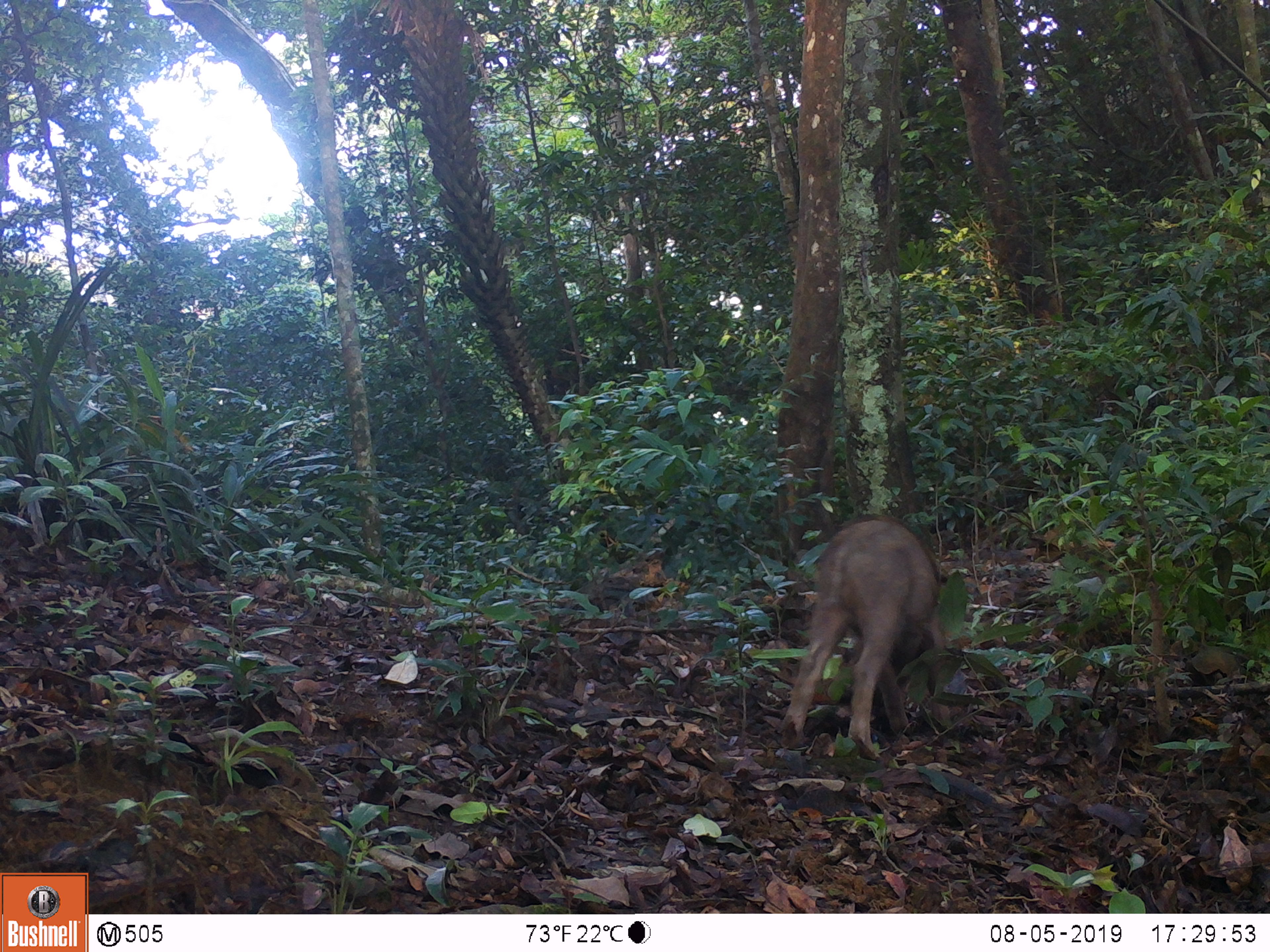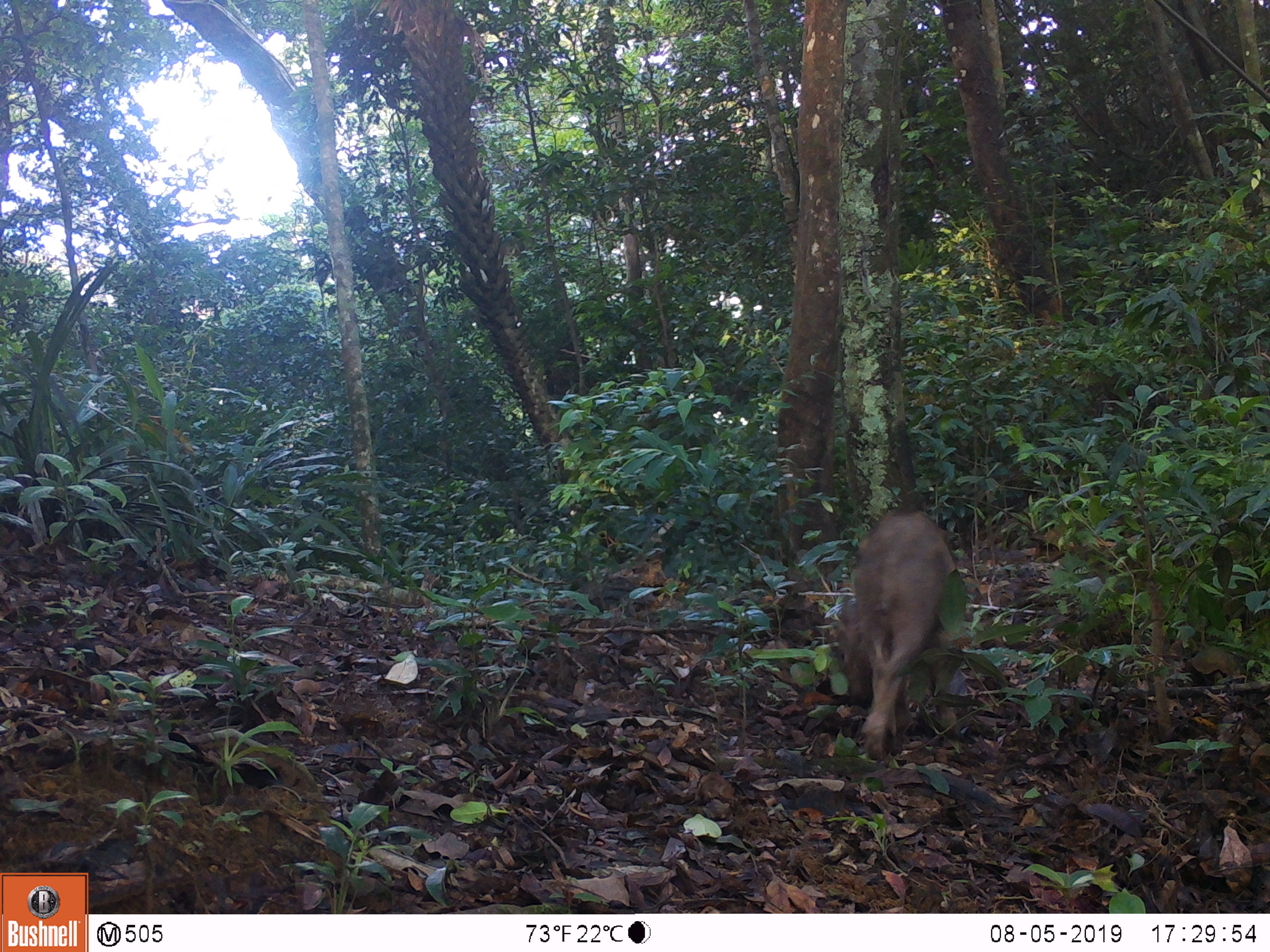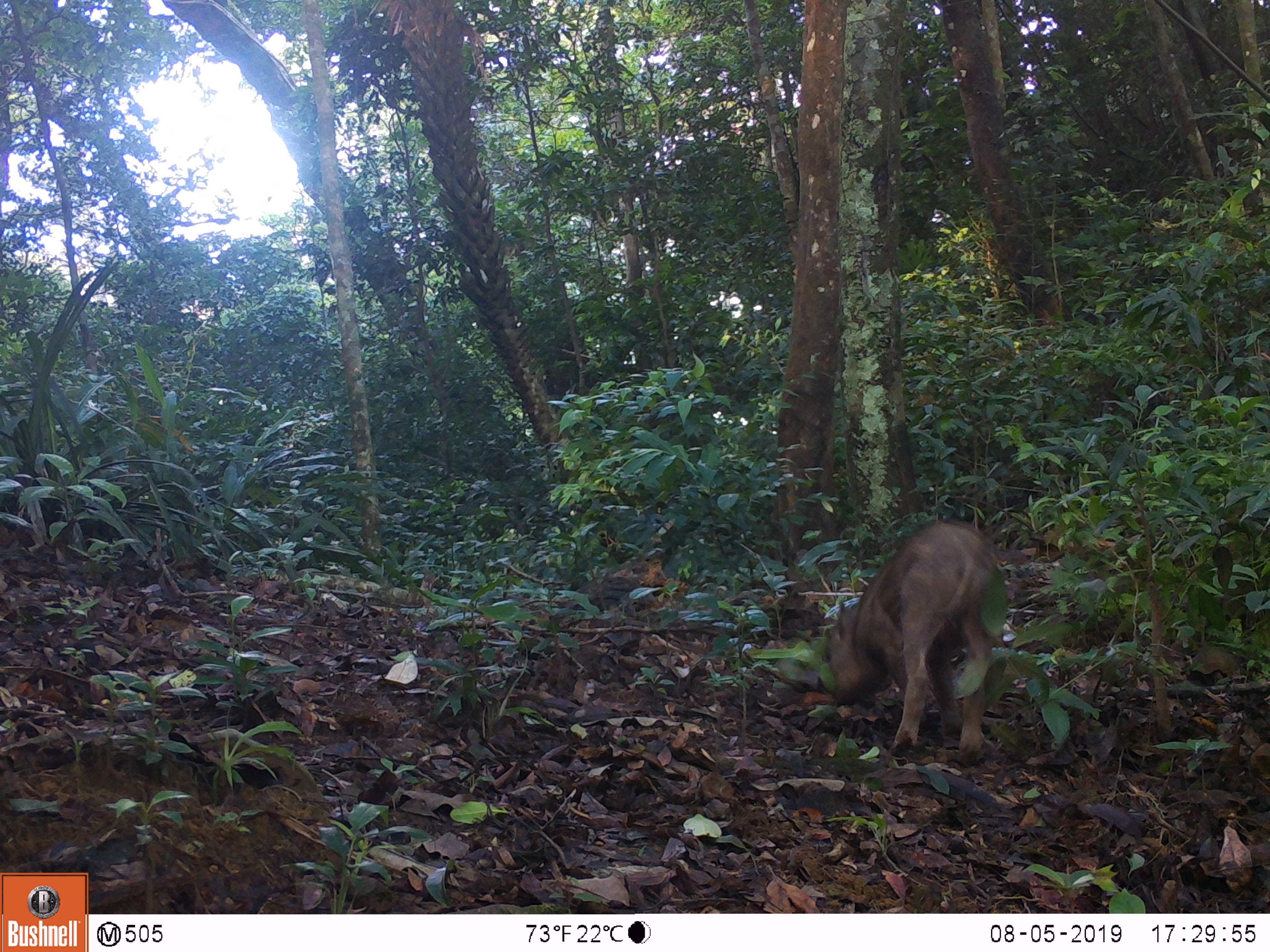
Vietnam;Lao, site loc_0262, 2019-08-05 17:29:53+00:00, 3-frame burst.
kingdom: Animalia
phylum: Chordata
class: Mammalia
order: Artiodactyla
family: Suidae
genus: Sus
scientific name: Sus scrofa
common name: eurasian wild pig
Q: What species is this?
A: Eurasian wild pig (Sus scrofa).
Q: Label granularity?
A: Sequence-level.